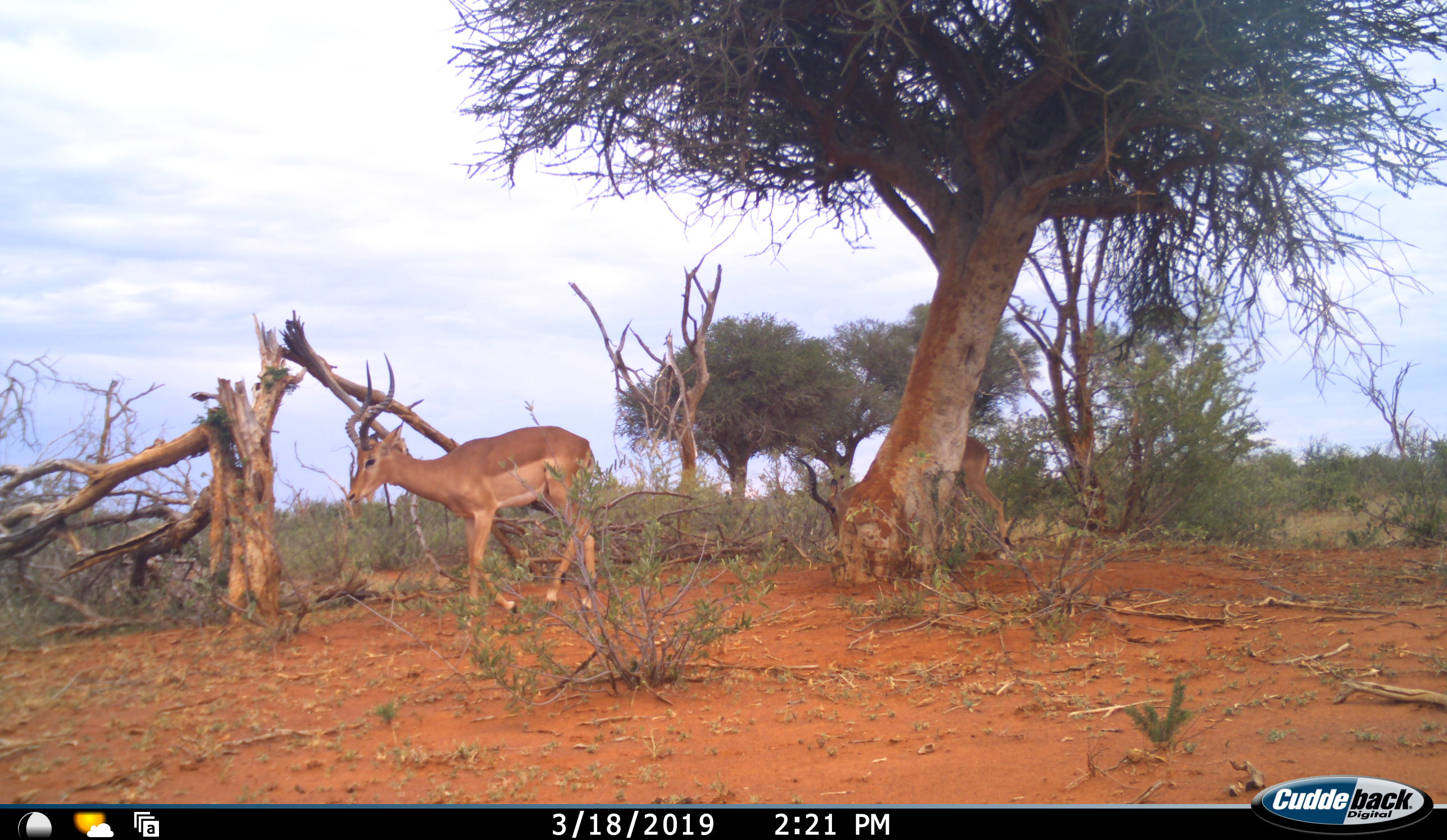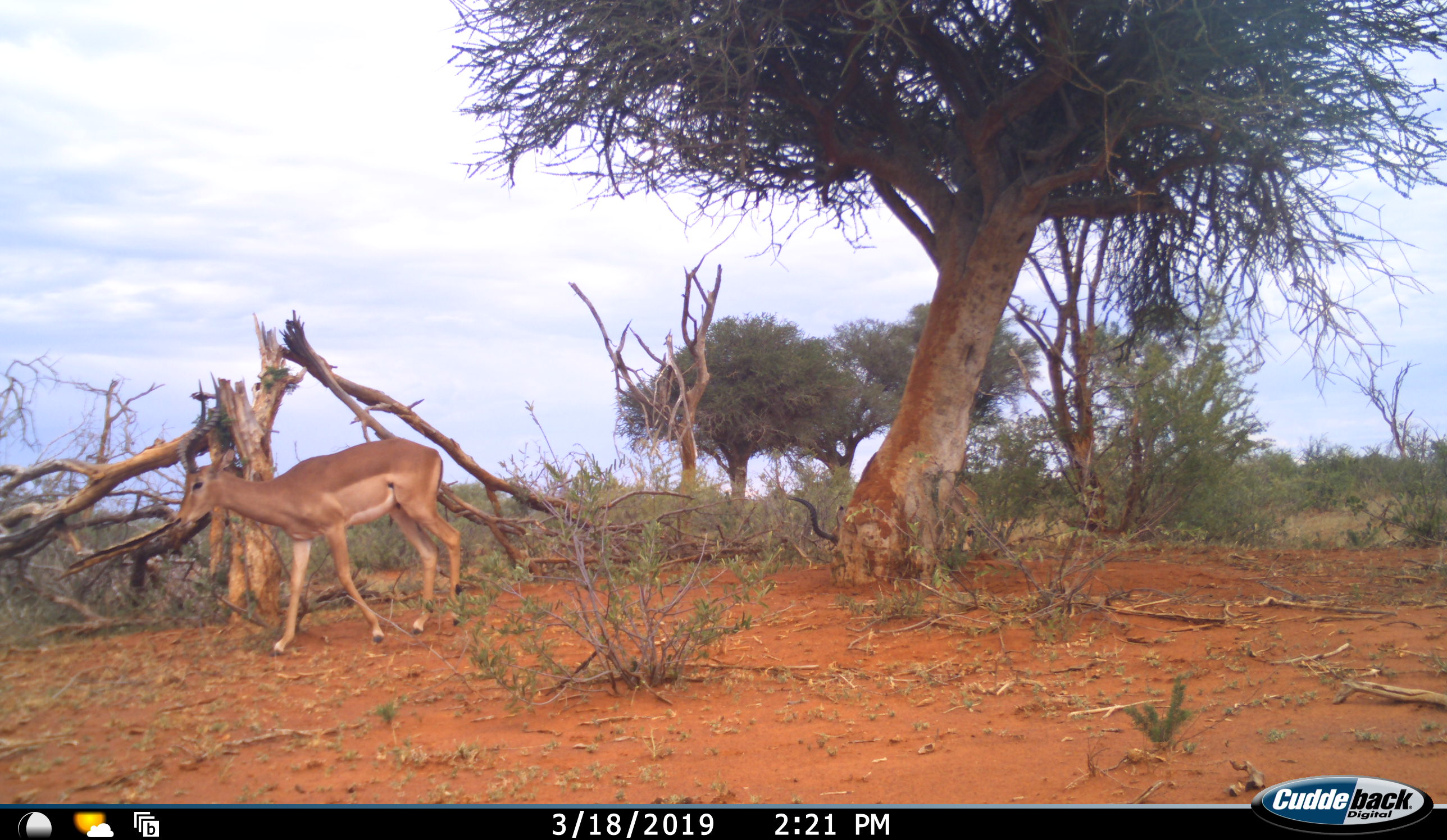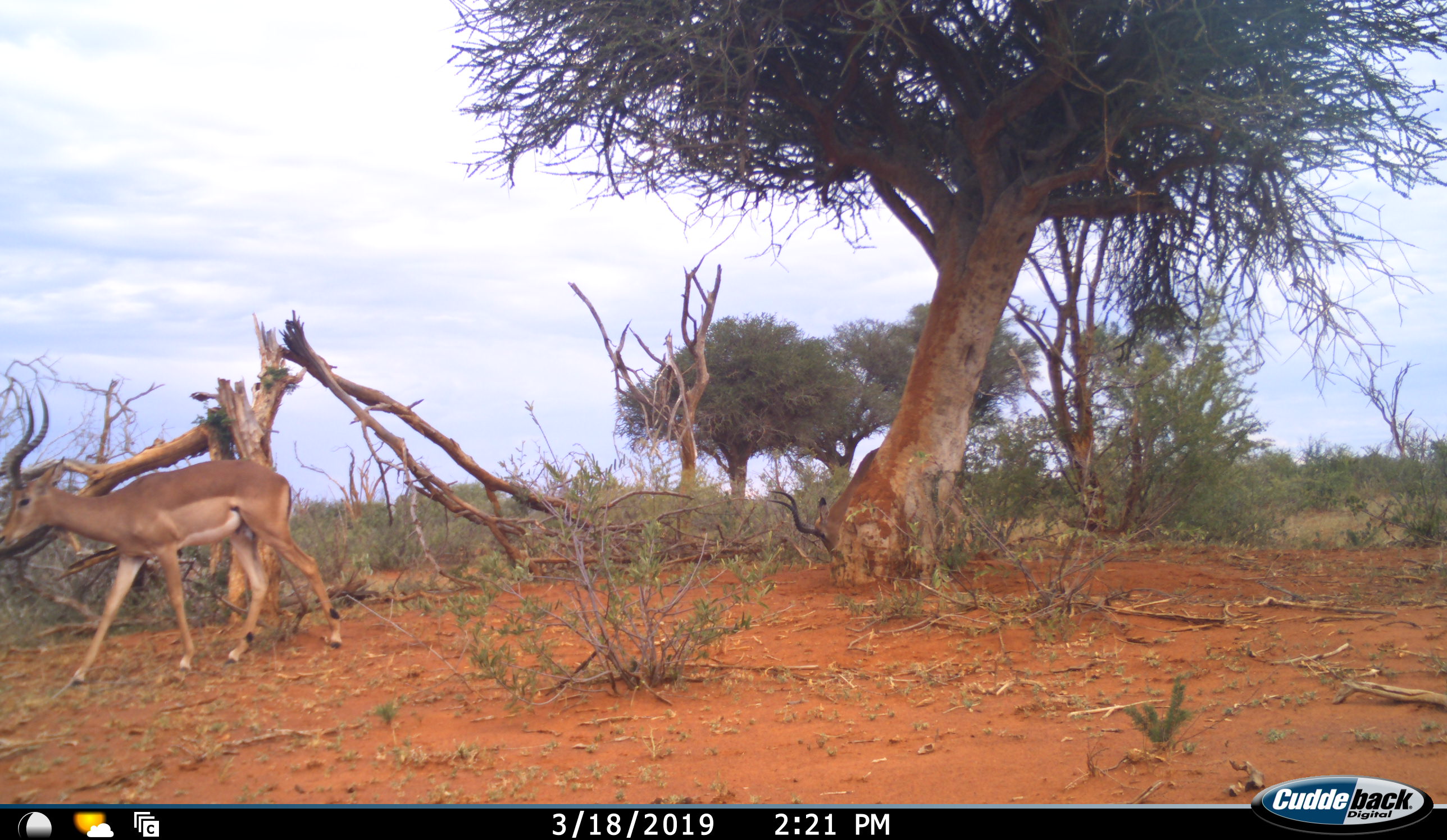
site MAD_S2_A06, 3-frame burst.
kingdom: Animalia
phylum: Chordata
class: Mammalia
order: Artiodactyla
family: Bovidae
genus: Aepyceros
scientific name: Aepyceros melampus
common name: impala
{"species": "impala (Aepyceros melampus)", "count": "2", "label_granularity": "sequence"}